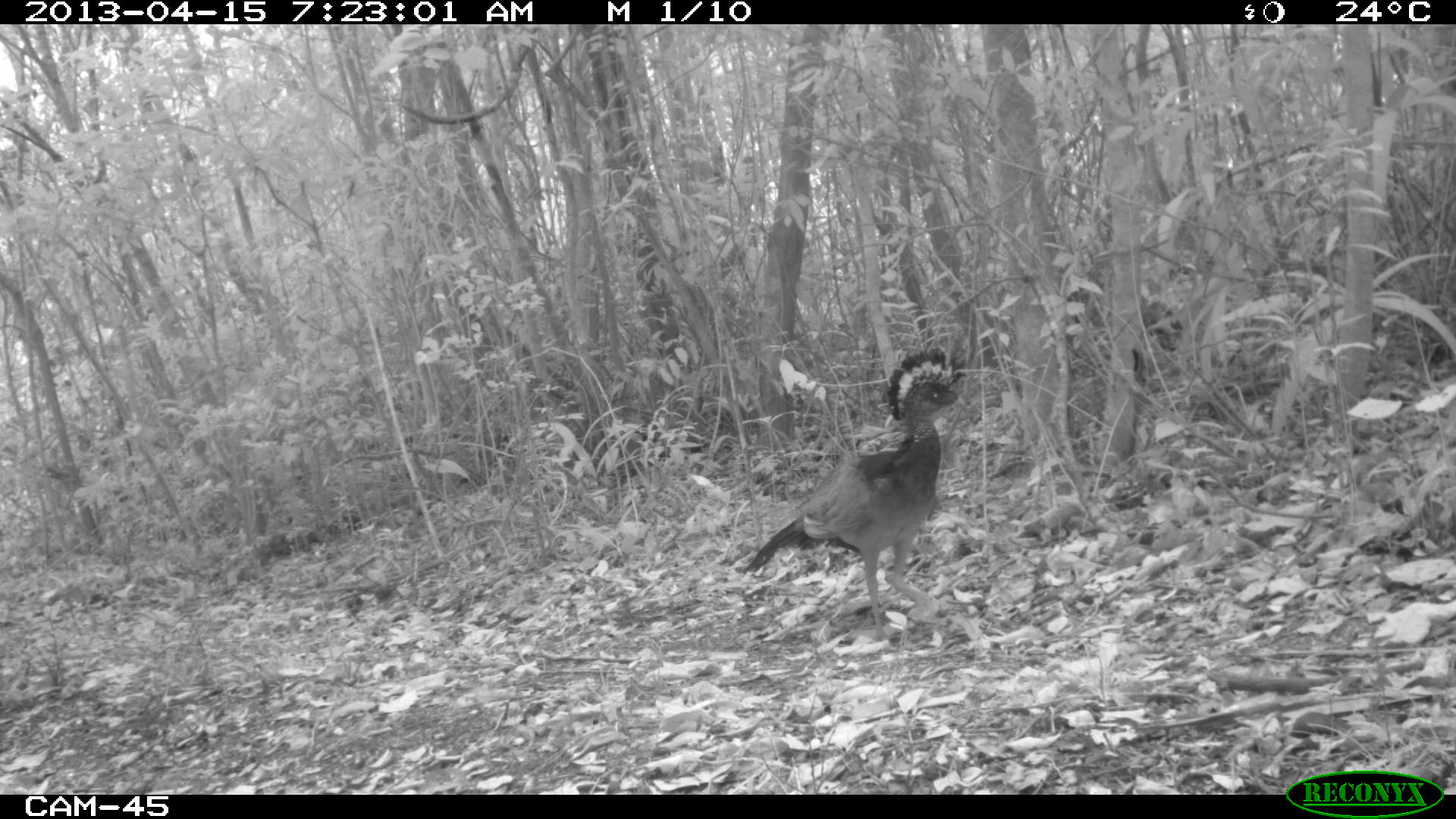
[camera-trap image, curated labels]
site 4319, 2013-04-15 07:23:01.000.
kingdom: Animalia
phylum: Chordata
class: Aves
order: Galliformes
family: Cracidae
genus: Crax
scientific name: Crax rubra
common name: great curassow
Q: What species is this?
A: Crax rubra (great curassow).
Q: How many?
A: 1.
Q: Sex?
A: Female.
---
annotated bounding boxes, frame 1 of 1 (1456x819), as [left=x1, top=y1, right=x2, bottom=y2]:
crax rubra: [left=741, top=343, right=967, bottom=640]